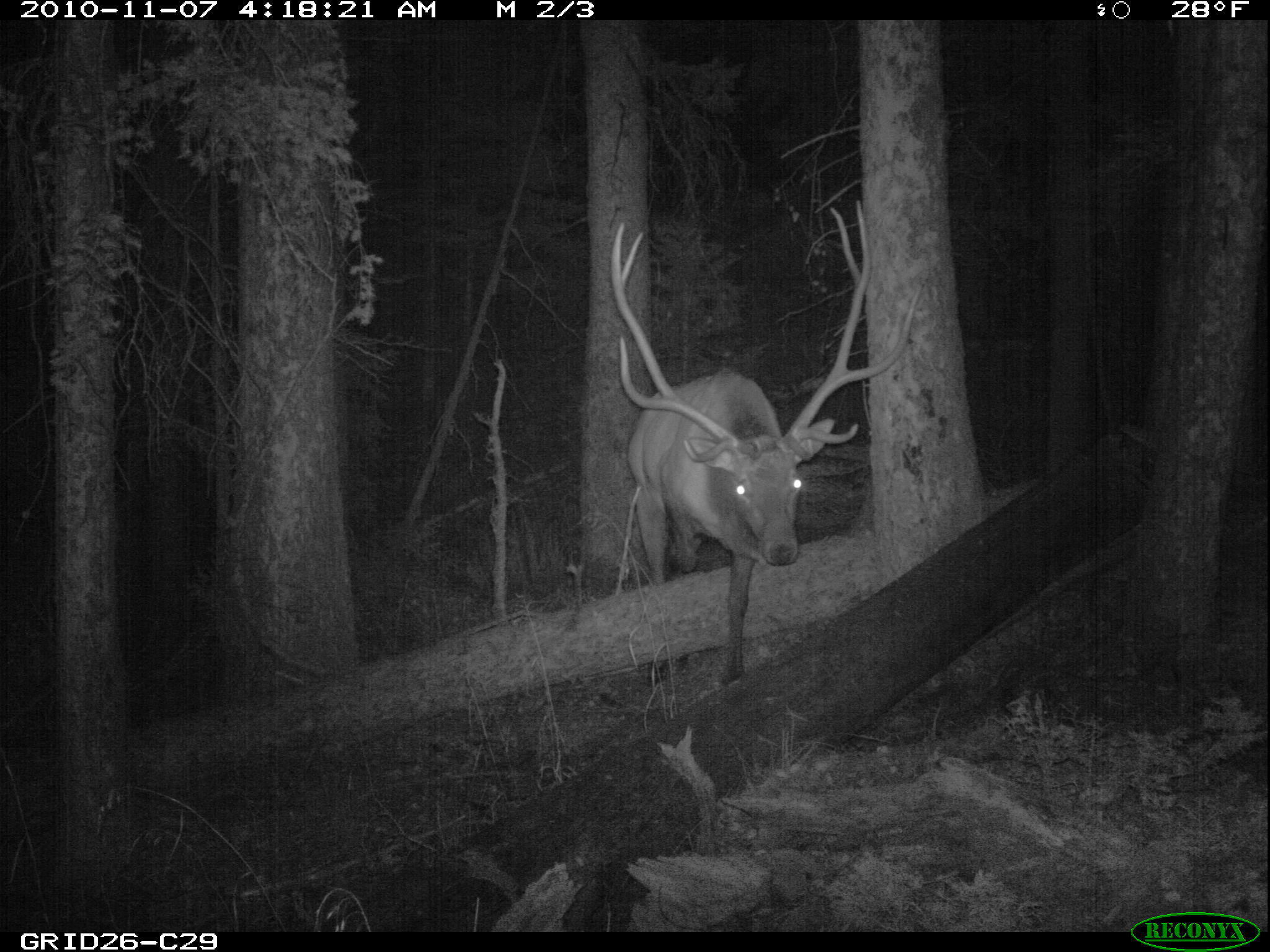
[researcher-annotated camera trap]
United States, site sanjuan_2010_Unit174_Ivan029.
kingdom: Animalia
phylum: Chordata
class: Mammalia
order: Artiodactyla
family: Cervidae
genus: Cervus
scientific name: Cervus elaphus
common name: red deer